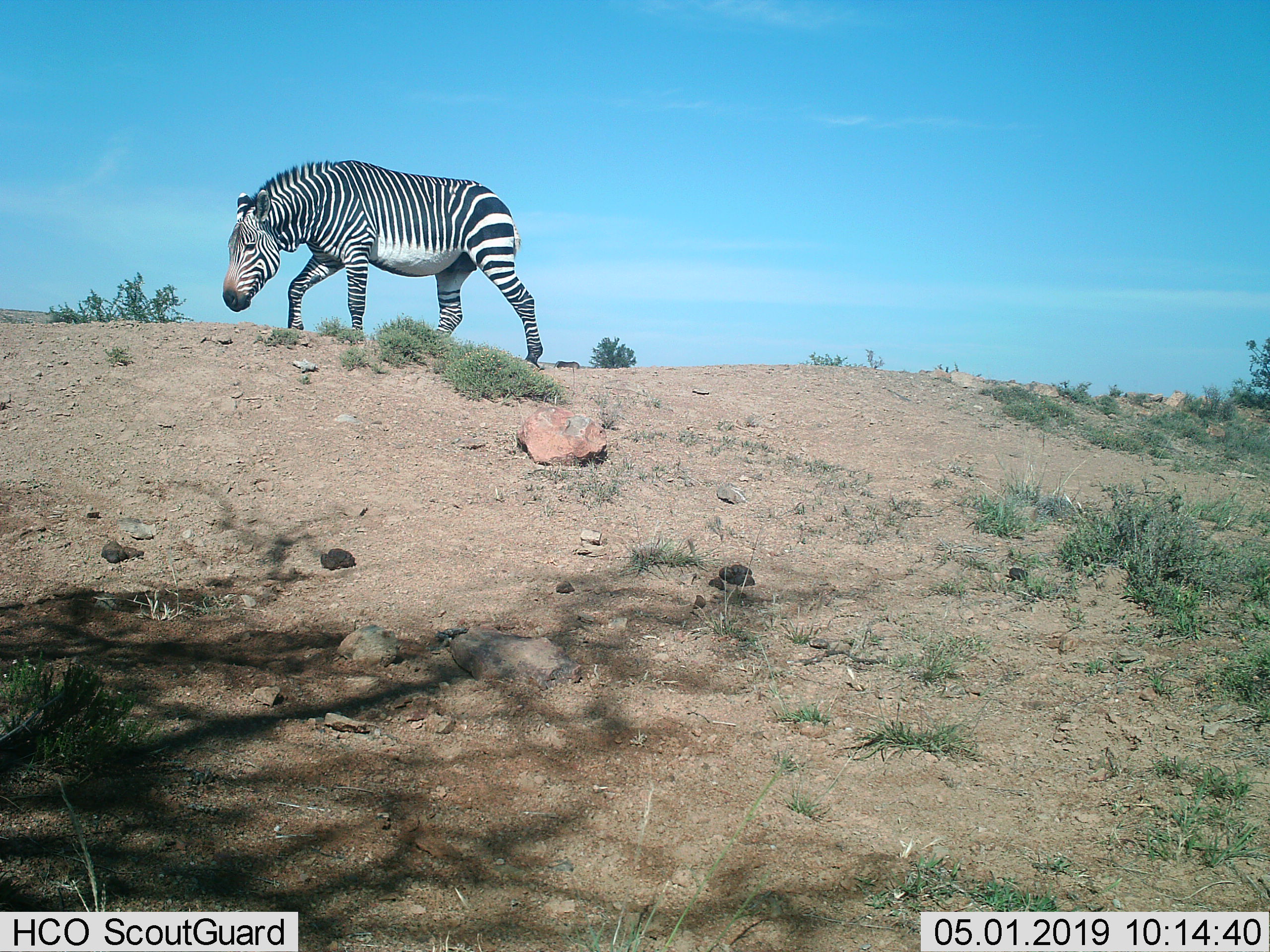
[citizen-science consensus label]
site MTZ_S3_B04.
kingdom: Animalia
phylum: Chordata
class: Mammalia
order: Perissodactyla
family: Equidae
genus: Equus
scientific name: Equus zebra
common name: mountain zebra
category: zebramountain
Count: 1.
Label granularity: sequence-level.